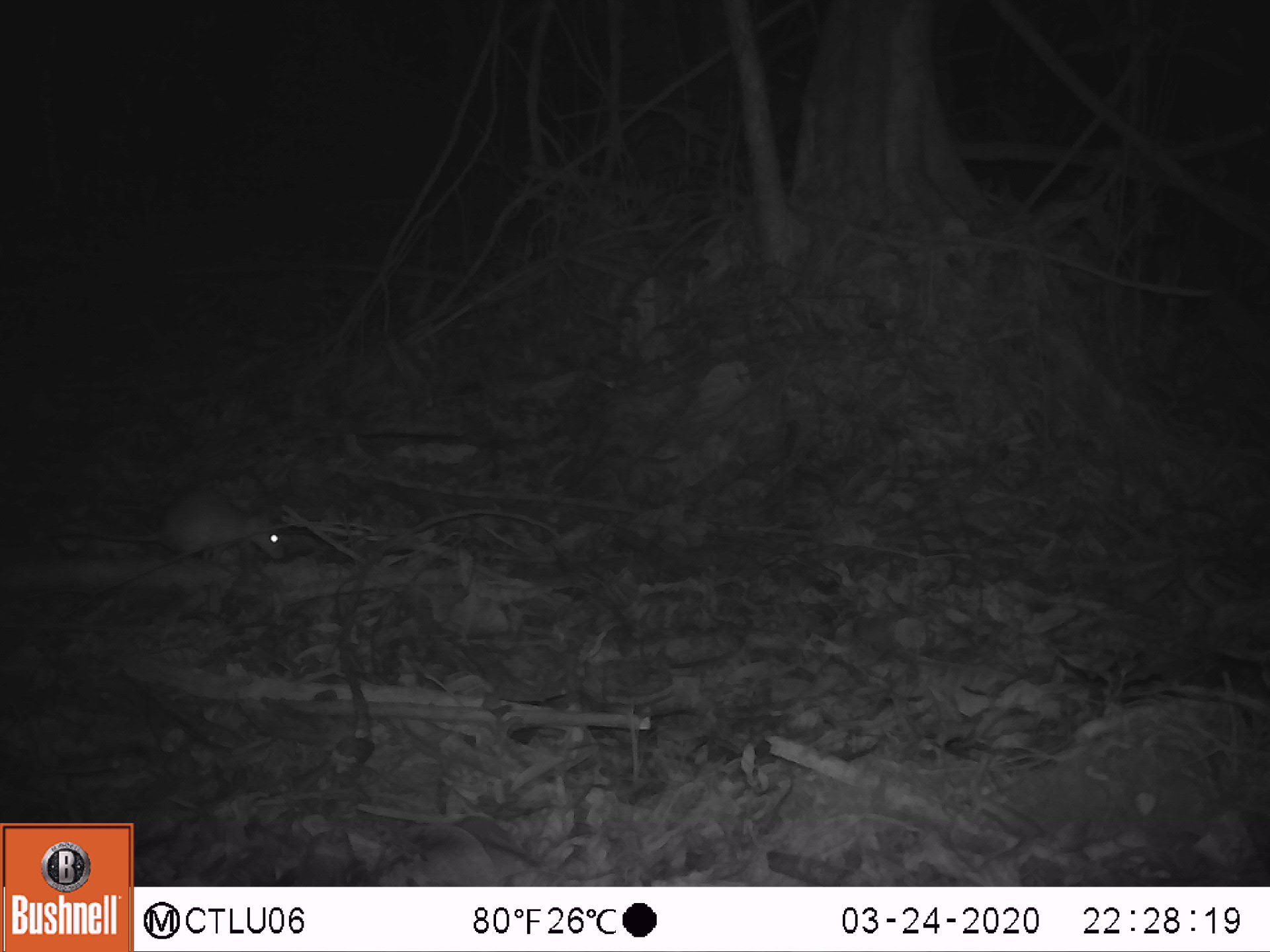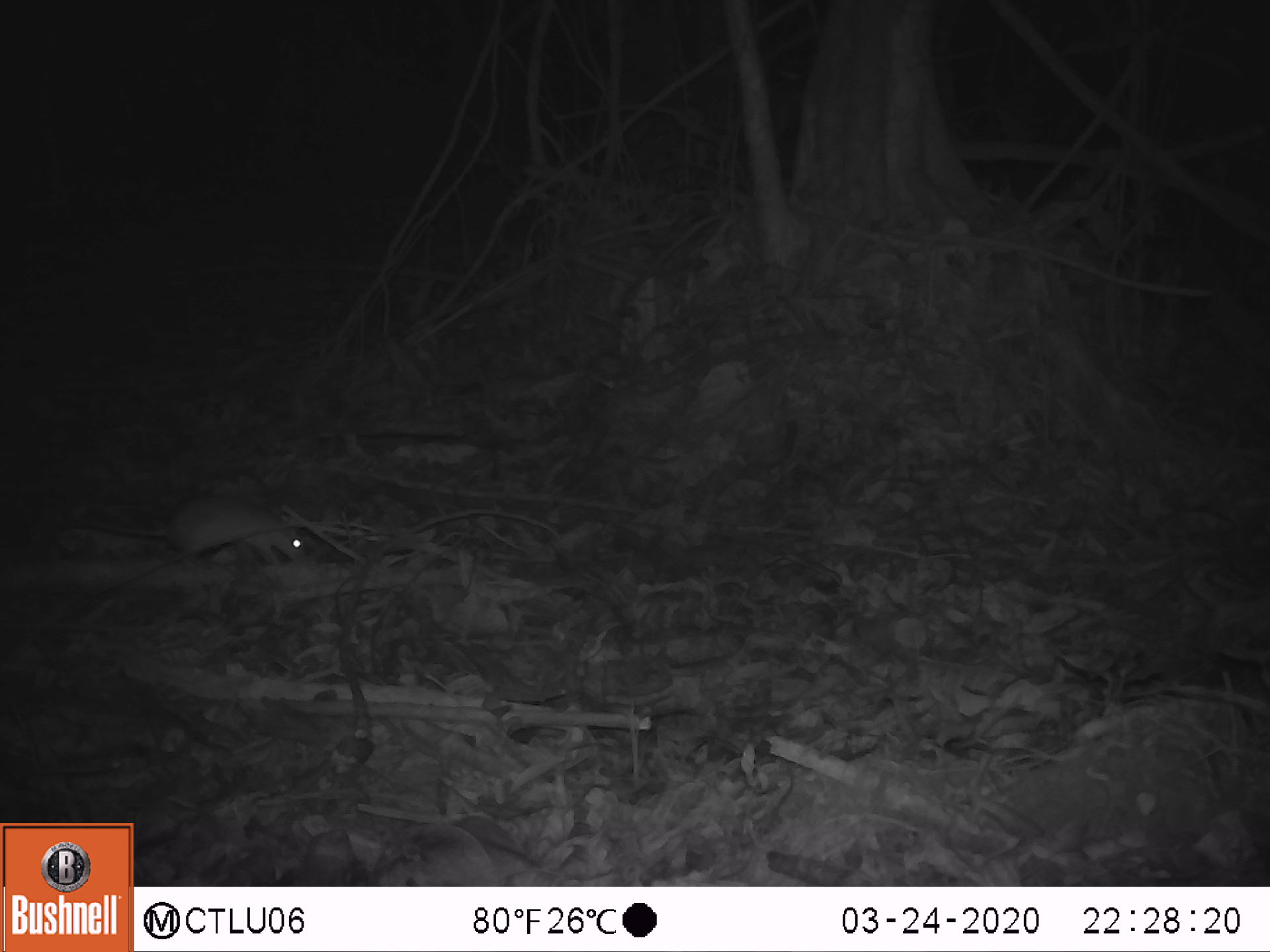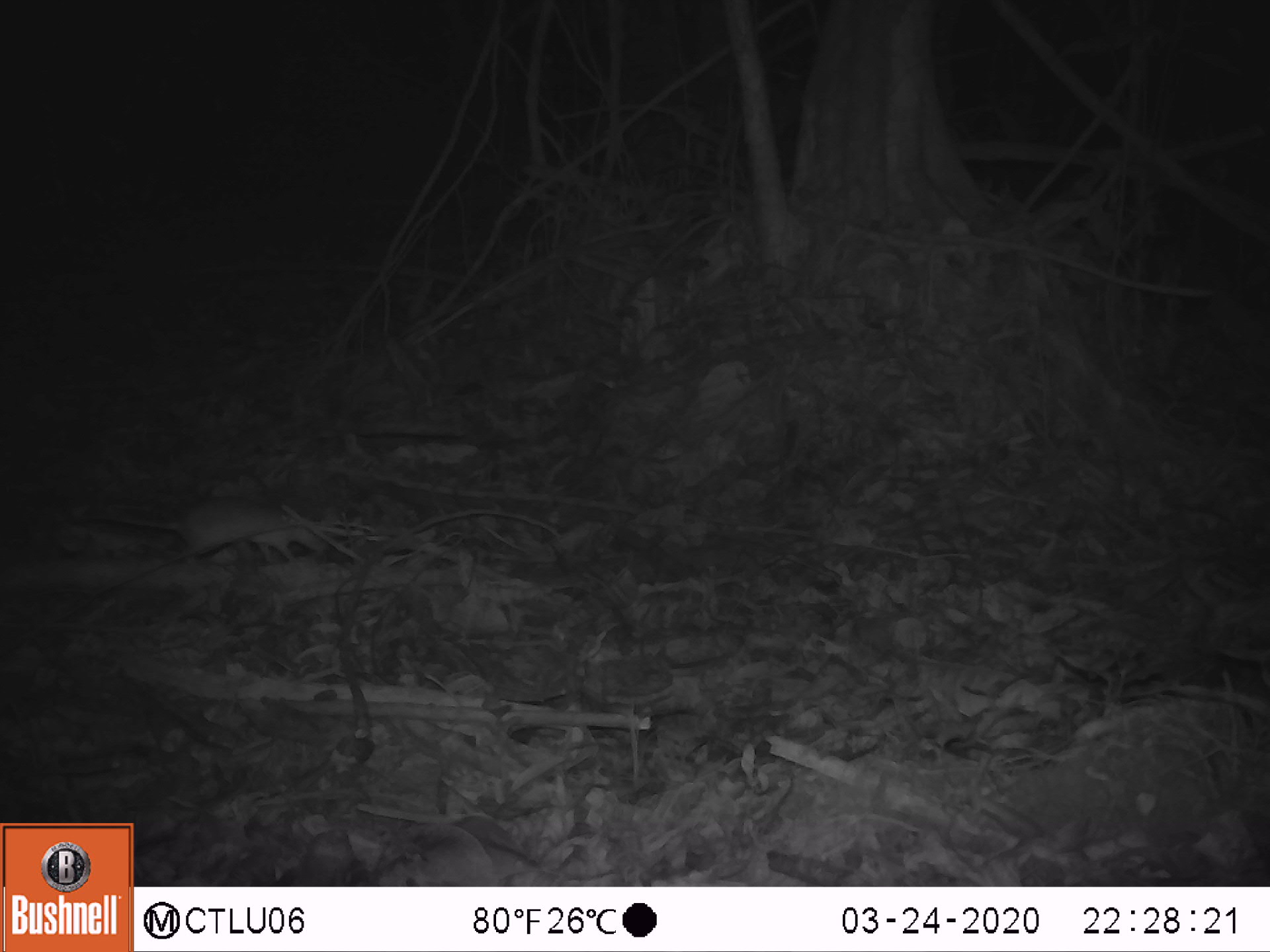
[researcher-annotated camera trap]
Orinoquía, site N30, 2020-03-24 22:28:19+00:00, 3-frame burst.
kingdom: Animalia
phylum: Chordata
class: Mammalia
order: Rodentia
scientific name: Rodentia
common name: rodent